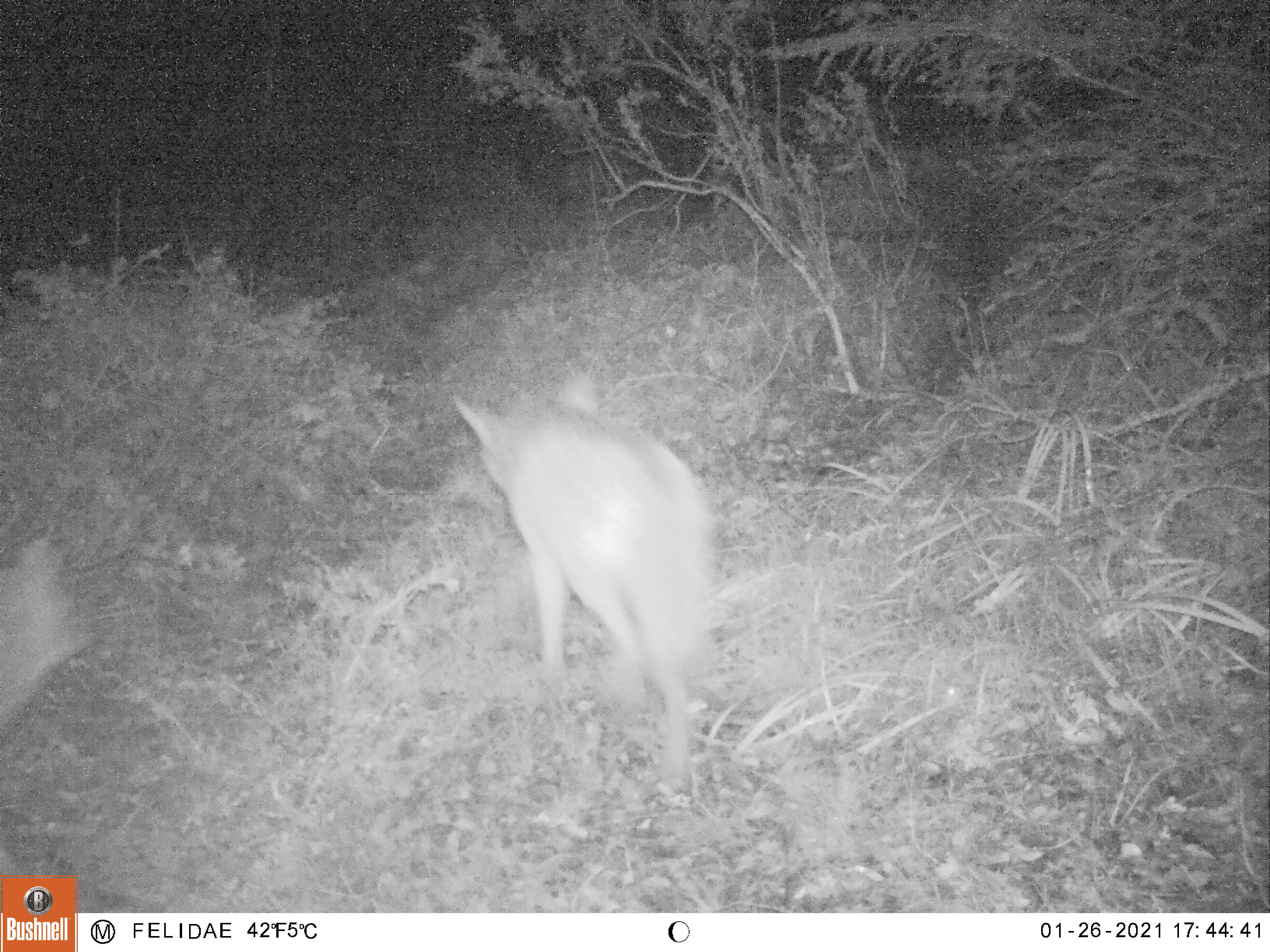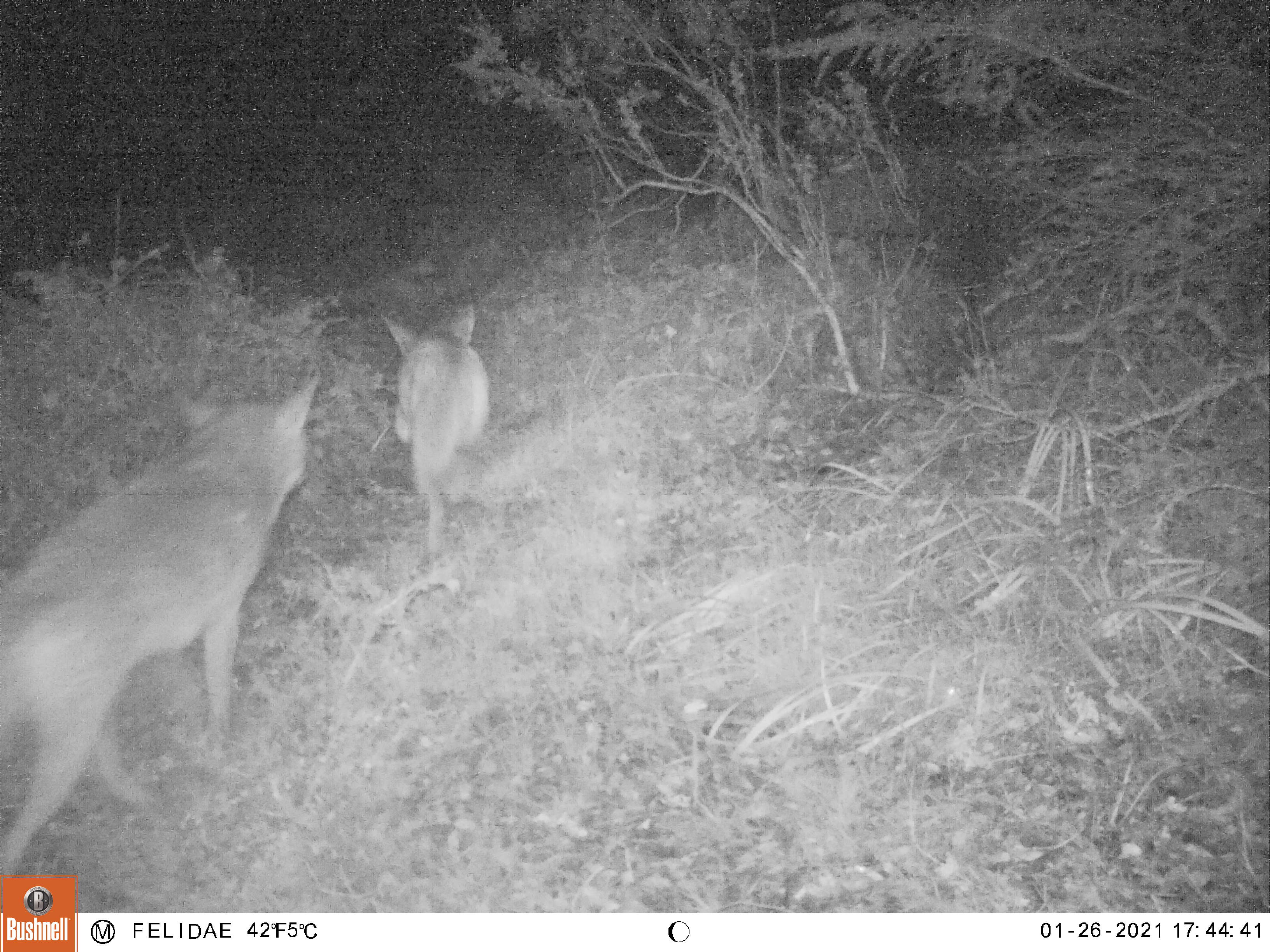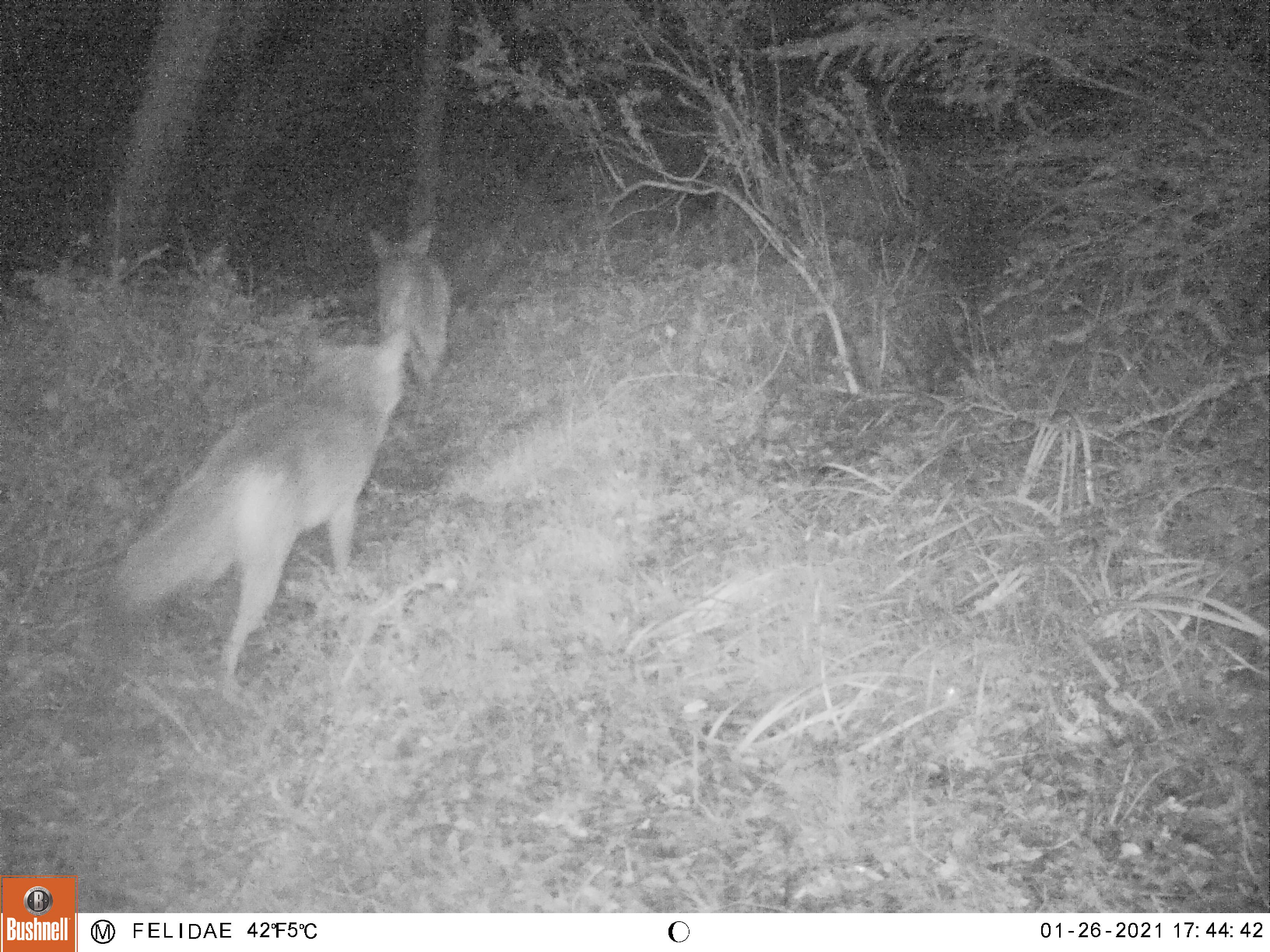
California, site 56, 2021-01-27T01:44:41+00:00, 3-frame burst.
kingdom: Animalia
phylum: Chordata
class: Mammalia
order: Carnivora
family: Canidae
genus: Canis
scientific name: Canis latrans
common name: coyote